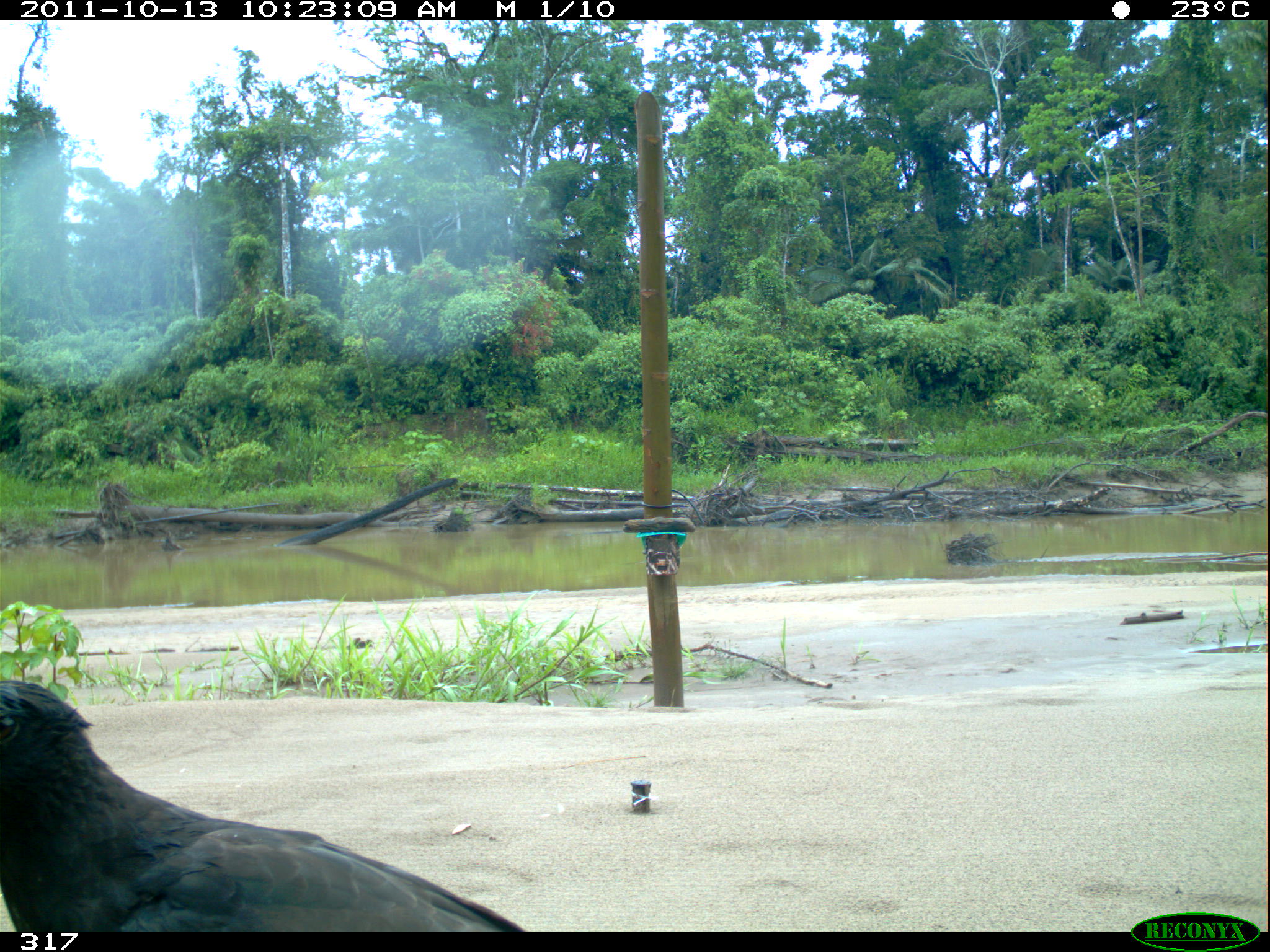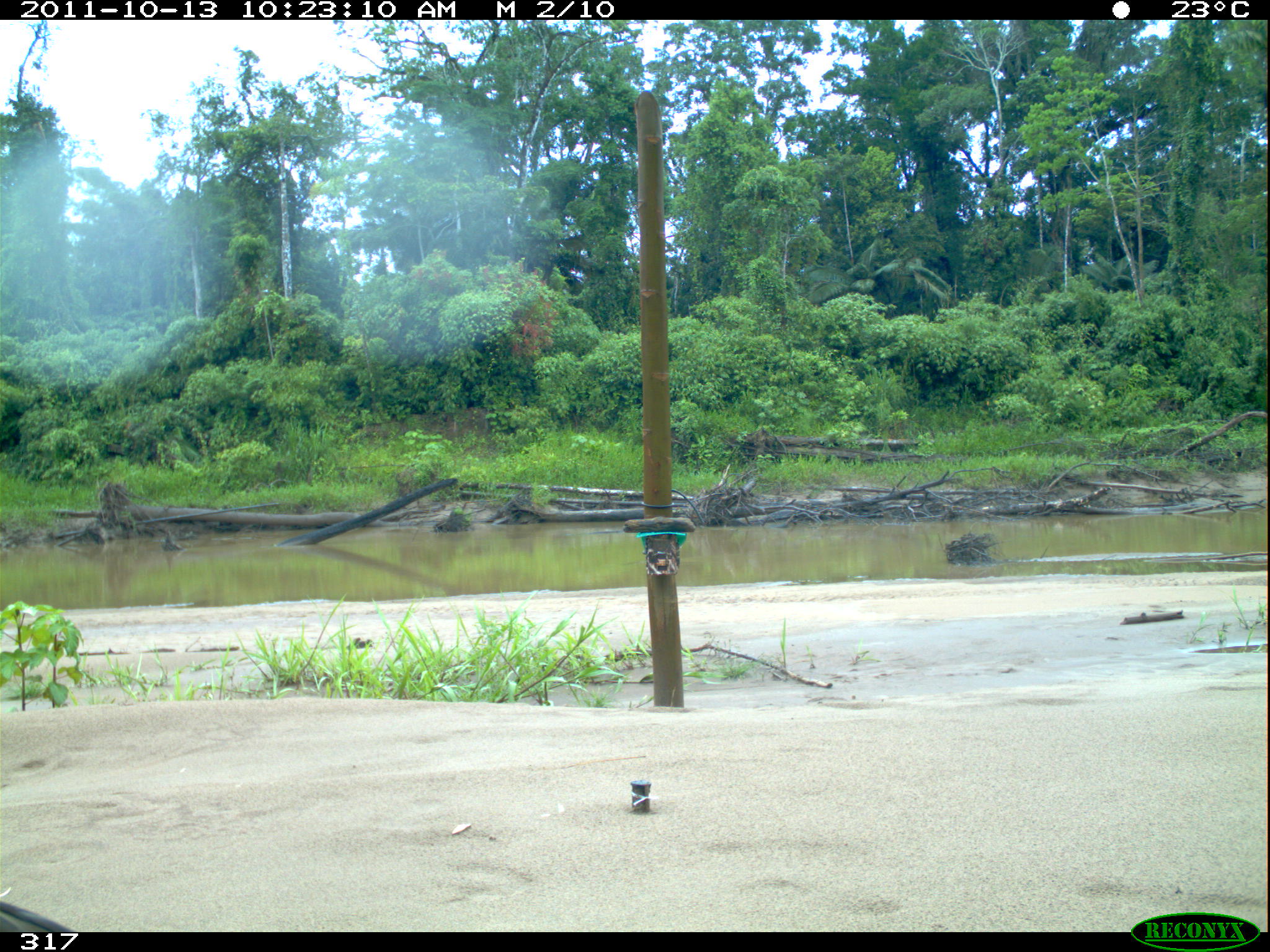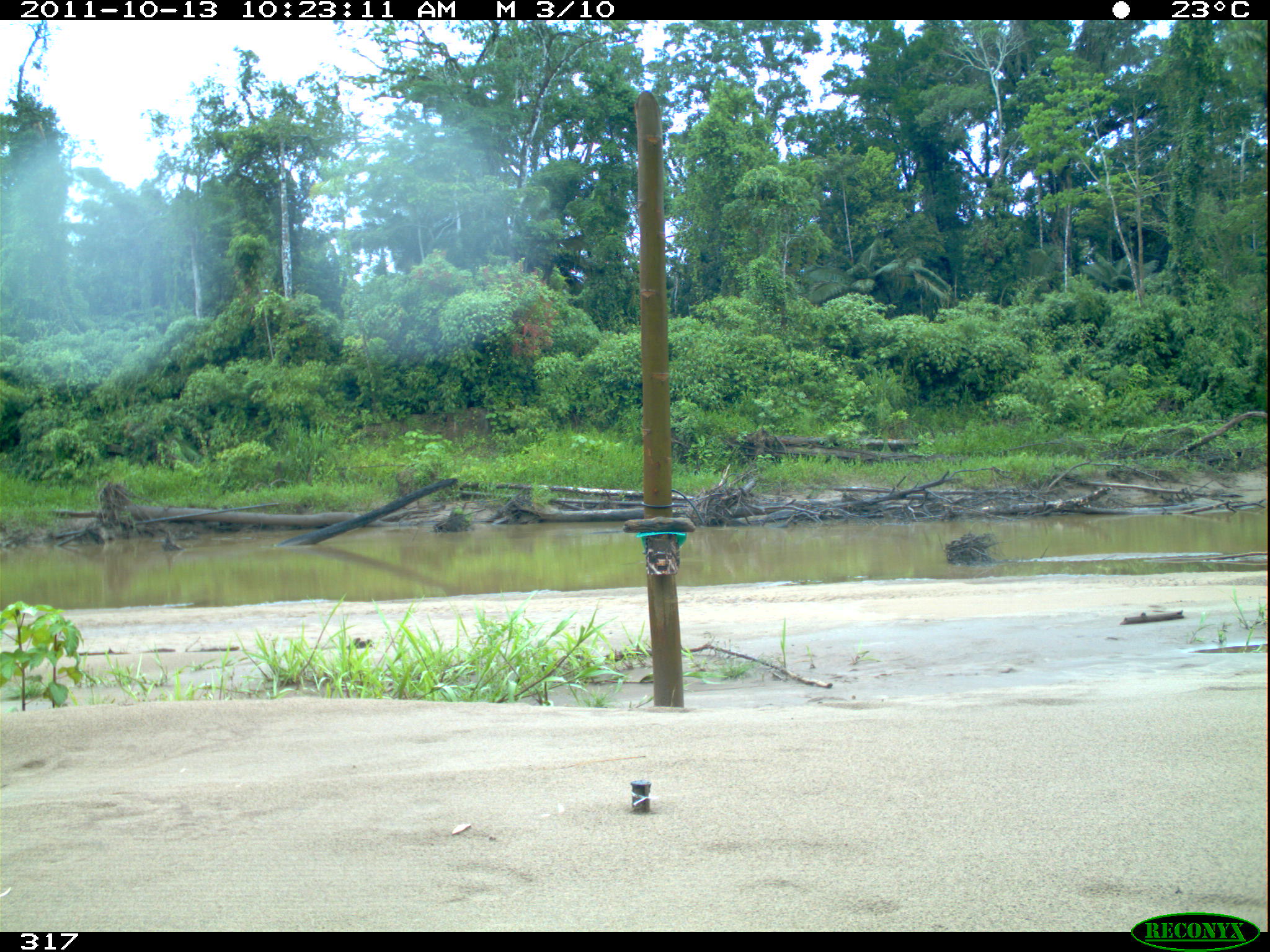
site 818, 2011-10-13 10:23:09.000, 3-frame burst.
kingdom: Animalia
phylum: Chordata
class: Aves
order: Accipitriformes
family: Accipitridae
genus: Buteogallus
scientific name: Buteogallus urubitinga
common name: great black hawk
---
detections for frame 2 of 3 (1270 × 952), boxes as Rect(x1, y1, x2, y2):
buteogallus urubitinga: Rect(0, 886, 76, 932)